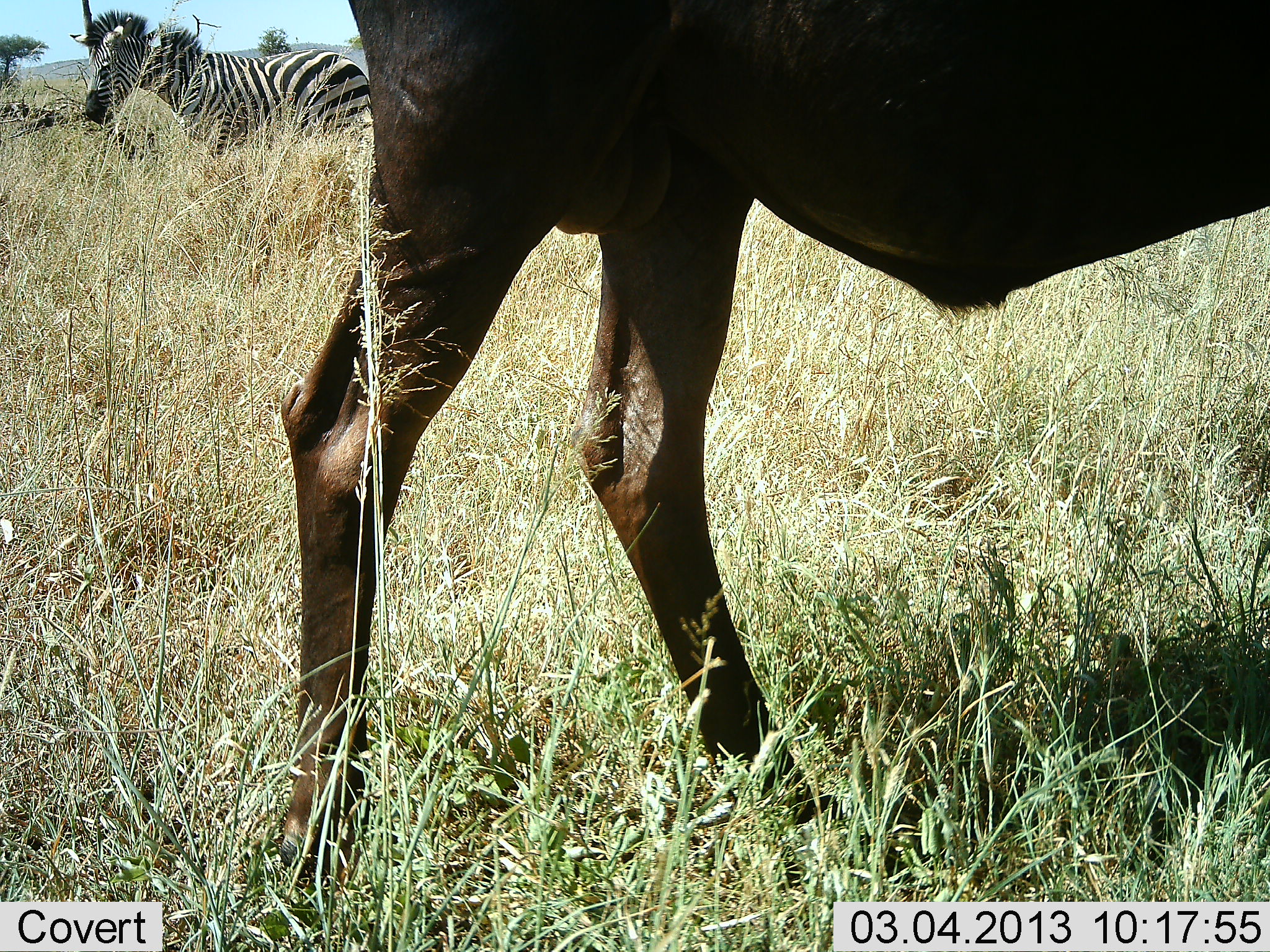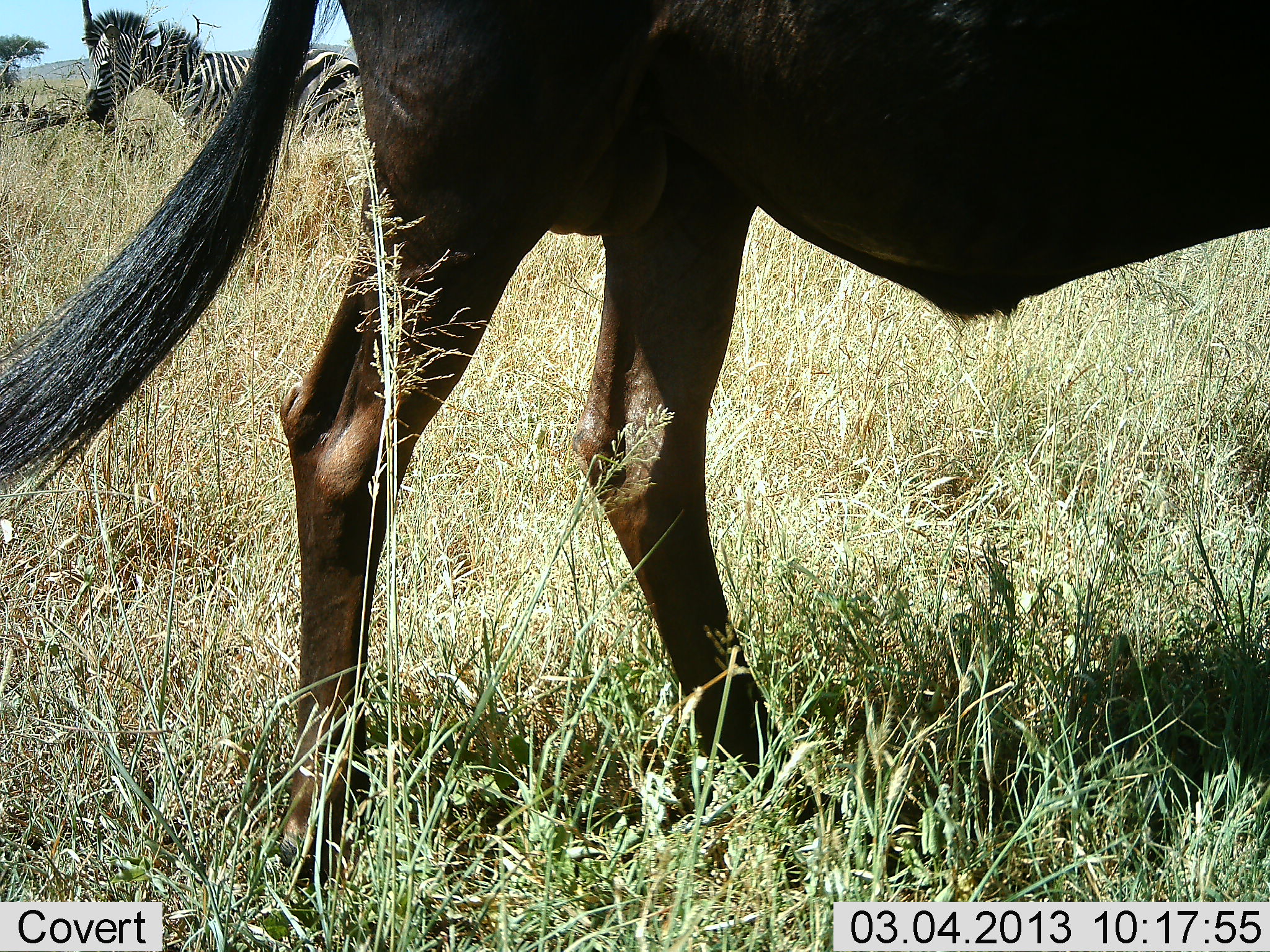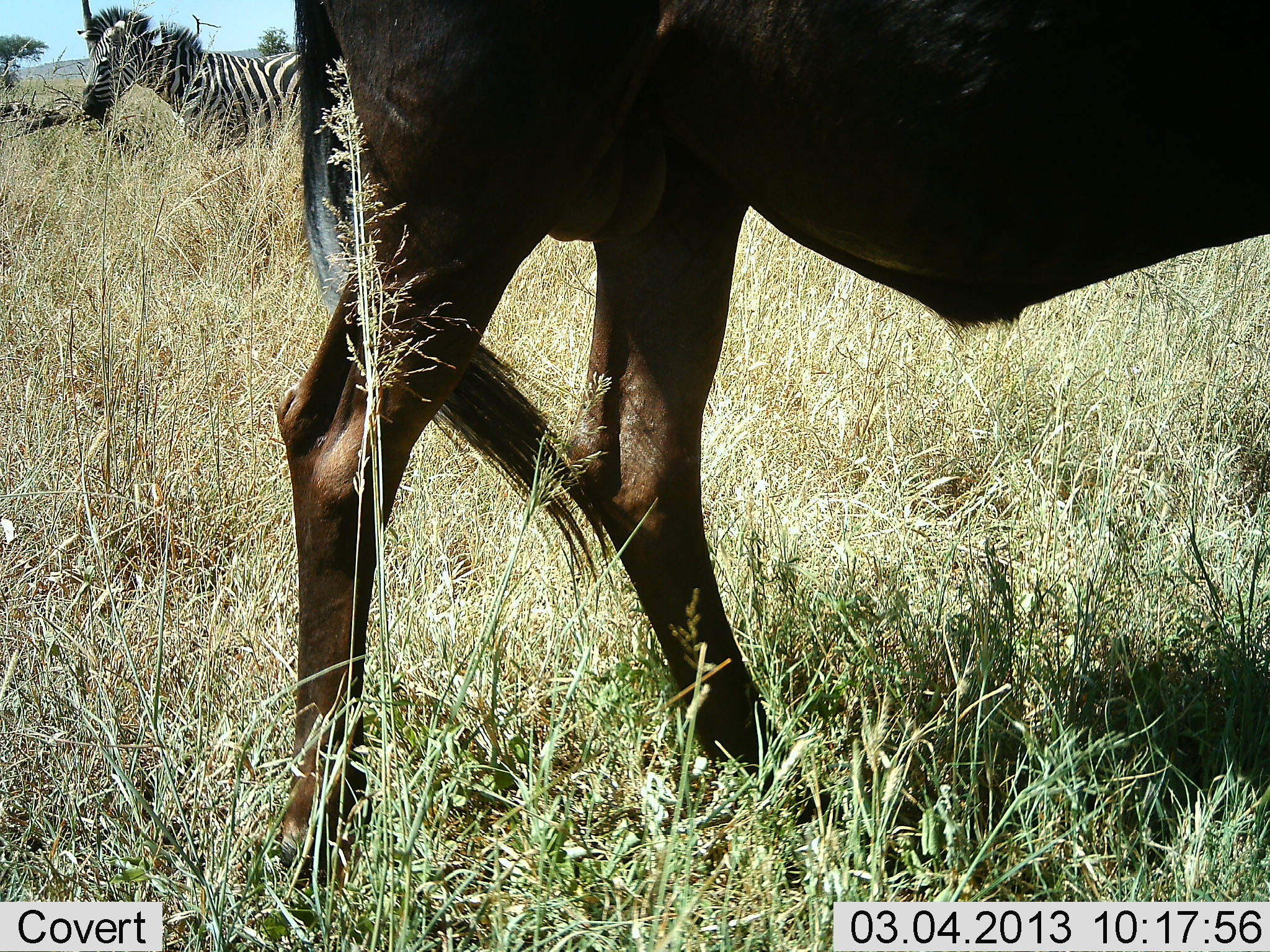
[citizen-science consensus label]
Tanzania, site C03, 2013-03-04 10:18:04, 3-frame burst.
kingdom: Animalia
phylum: Chordata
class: Mammalia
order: Artiodactyla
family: Bovidae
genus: Connochaetes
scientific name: Connochaetes taurinus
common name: blue wildebeest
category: wildebeest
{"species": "wildebeest (blue wildebeest) (Connochaetes taurinus)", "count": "1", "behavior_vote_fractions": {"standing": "96%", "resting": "0%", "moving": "4%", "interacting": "0%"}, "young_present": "0%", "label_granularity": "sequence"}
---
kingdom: Animalia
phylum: Chordata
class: Mammalia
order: Perissodactyla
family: Equidae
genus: Equus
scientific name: Equus quagga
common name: plains zebra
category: zebra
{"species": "zebra (plains zebra) (Equus quagga)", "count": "1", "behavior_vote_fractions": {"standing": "95%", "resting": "3%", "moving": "3%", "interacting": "0%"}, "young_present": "0%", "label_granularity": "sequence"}